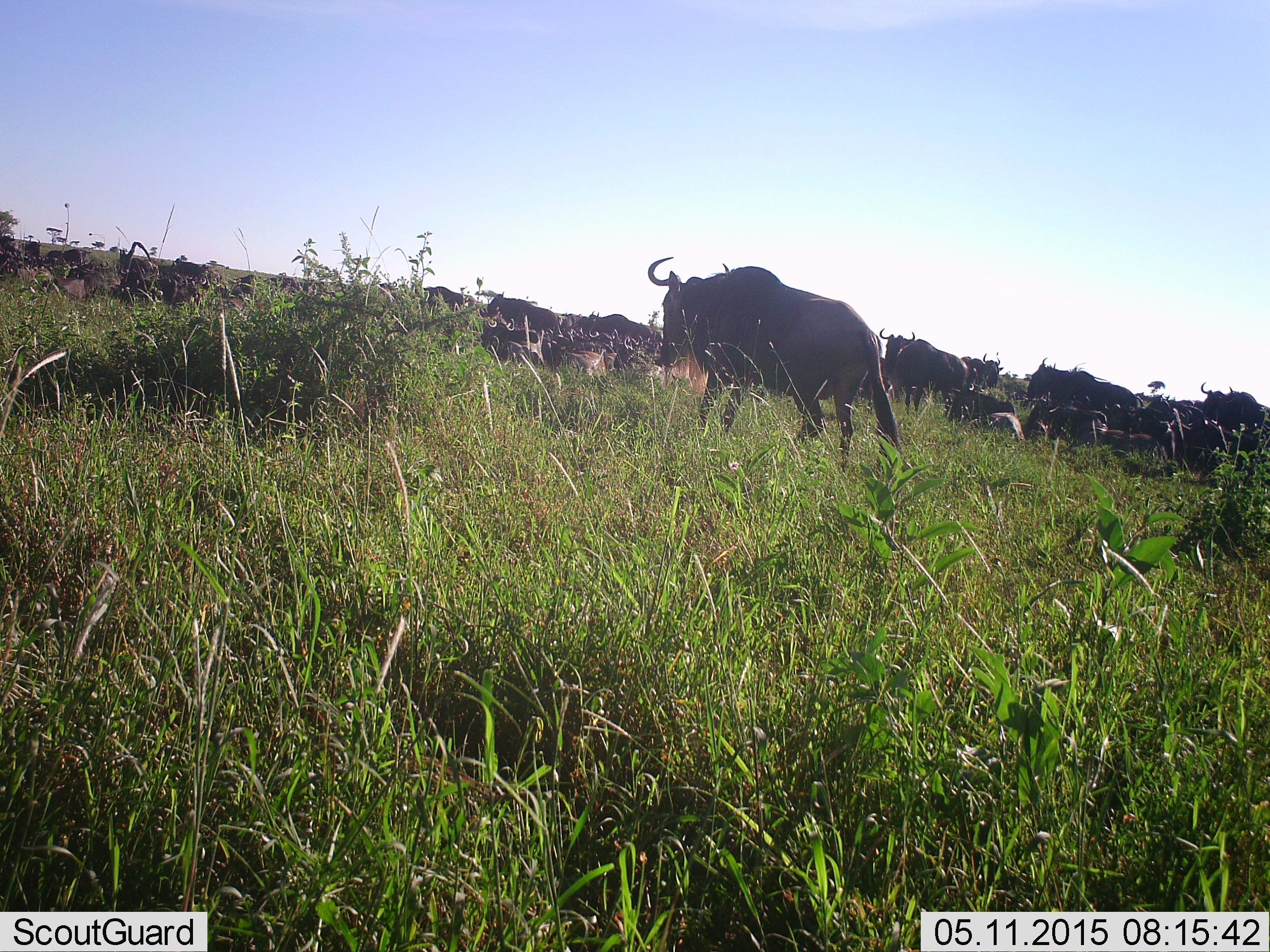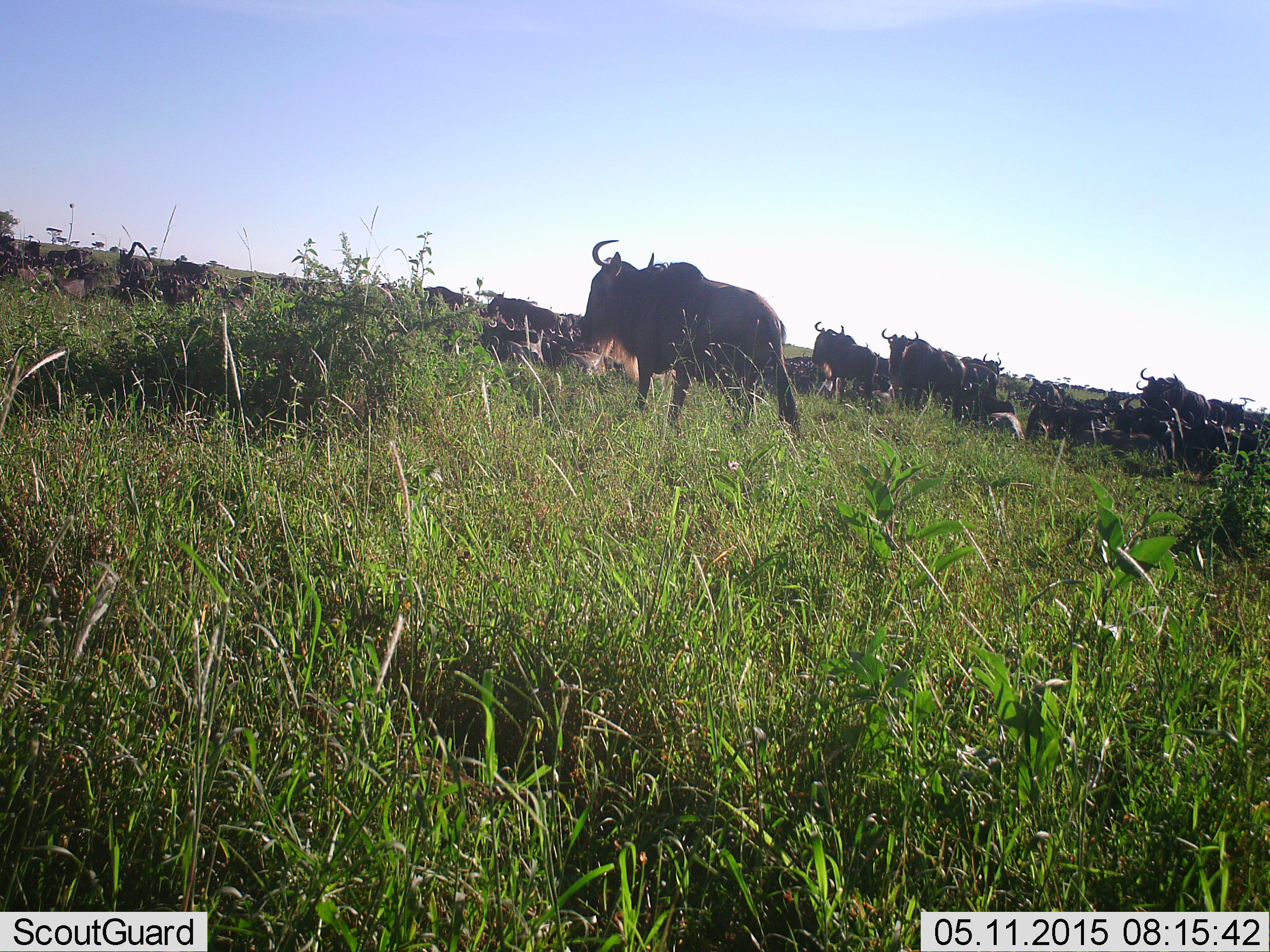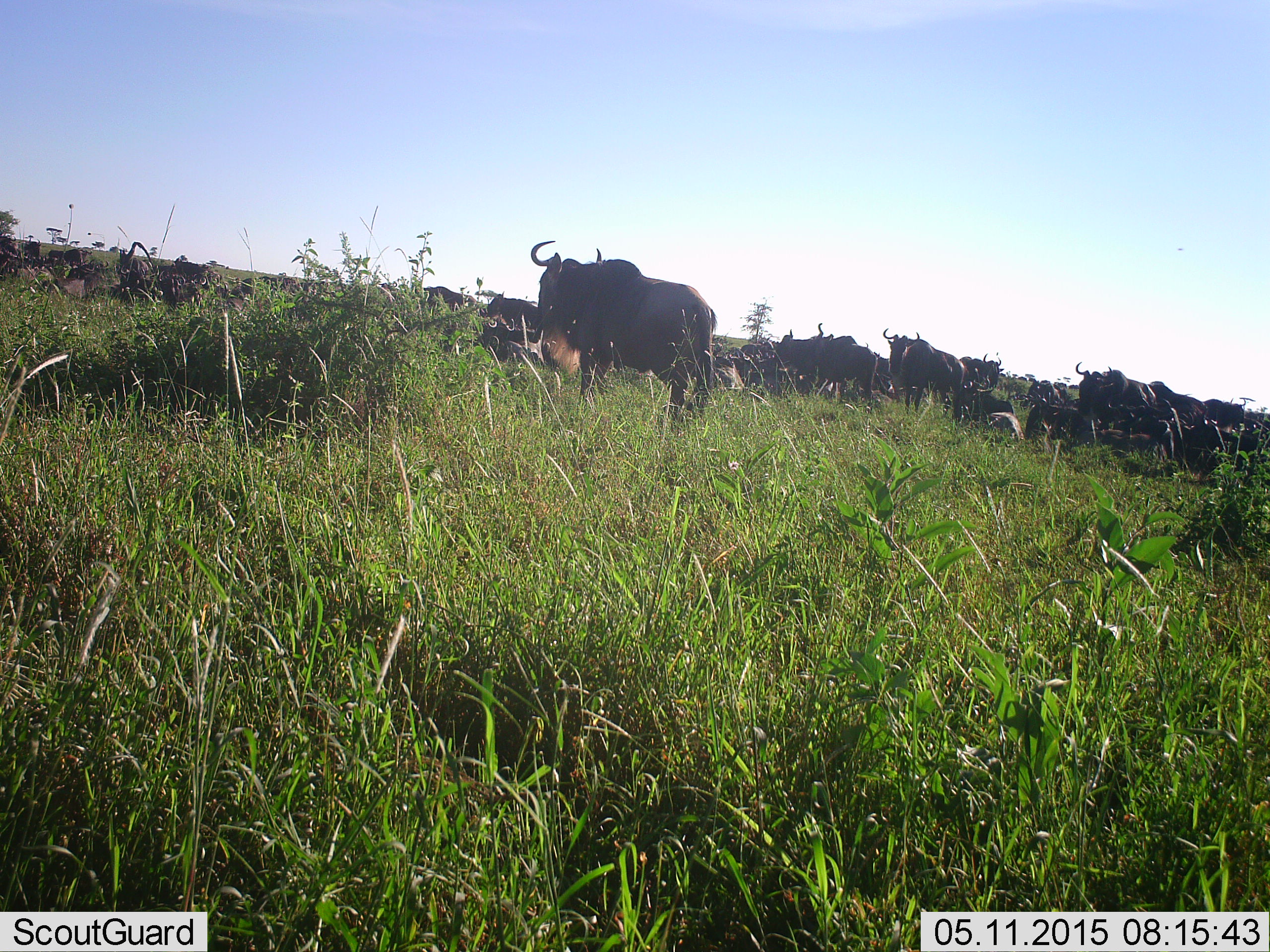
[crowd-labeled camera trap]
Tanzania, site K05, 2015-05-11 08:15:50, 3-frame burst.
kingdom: Animalia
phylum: Chordata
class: Mammalia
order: Artiodactyla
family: Bovidae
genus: Connochaetes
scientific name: Connochaetes taurinus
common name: blue wildebeest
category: wildebeest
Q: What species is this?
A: Wildebeest (blue wildebeest) (Connochaetes taurinus).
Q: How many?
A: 11-50.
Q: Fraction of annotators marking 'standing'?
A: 50%.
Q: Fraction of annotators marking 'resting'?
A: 60%.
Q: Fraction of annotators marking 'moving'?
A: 90%.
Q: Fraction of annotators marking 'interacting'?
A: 0%.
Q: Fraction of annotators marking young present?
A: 0%.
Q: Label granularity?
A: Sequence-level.